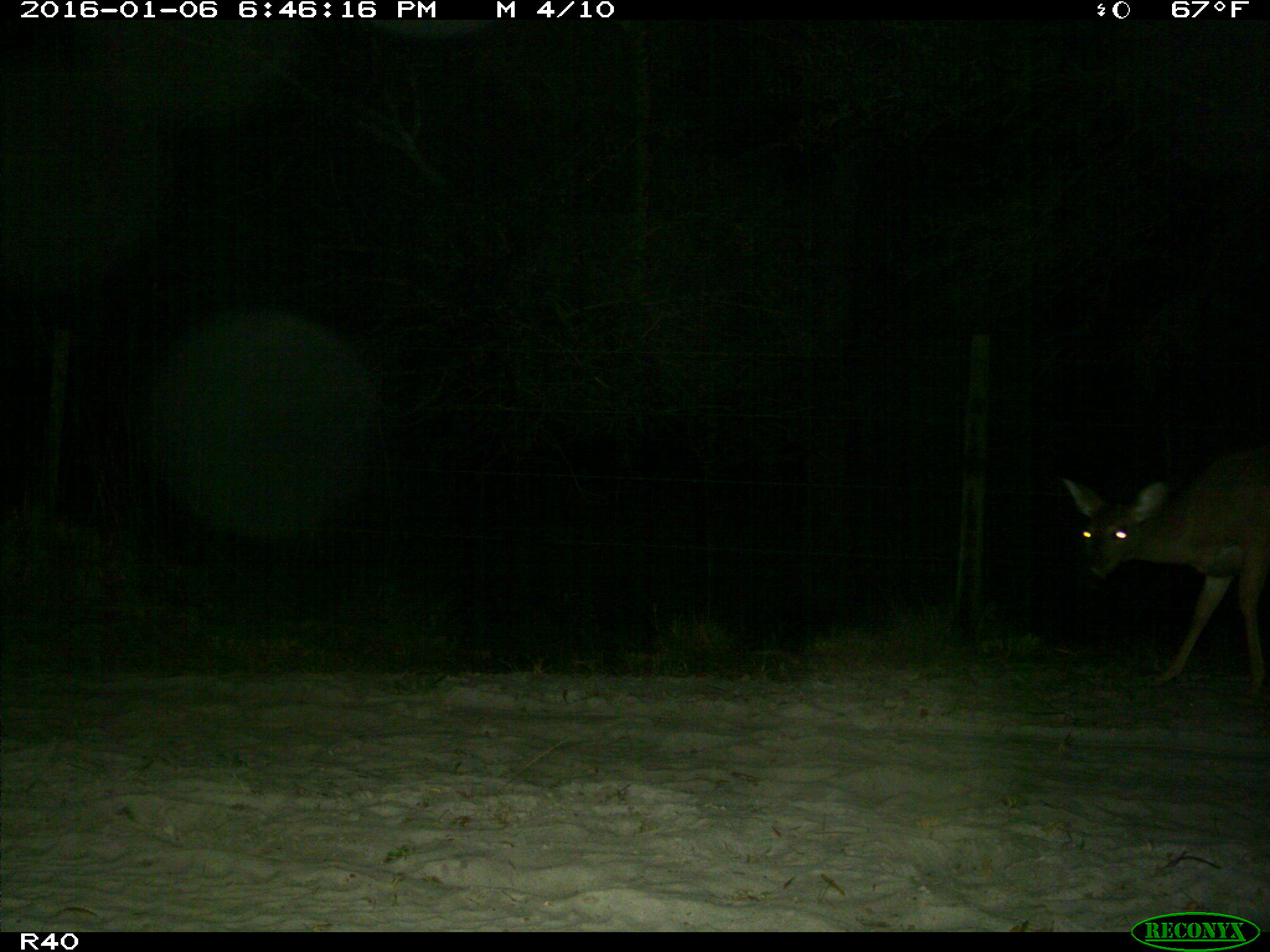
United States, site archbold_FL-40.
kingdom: Animalia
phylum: Chordata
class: Mammalia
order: Artiodactyla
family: Cervidae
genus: Odocoileus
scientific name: Odocoileus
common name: deer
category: unidentified deer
Unidentified deer (deer) (Odocoileus).